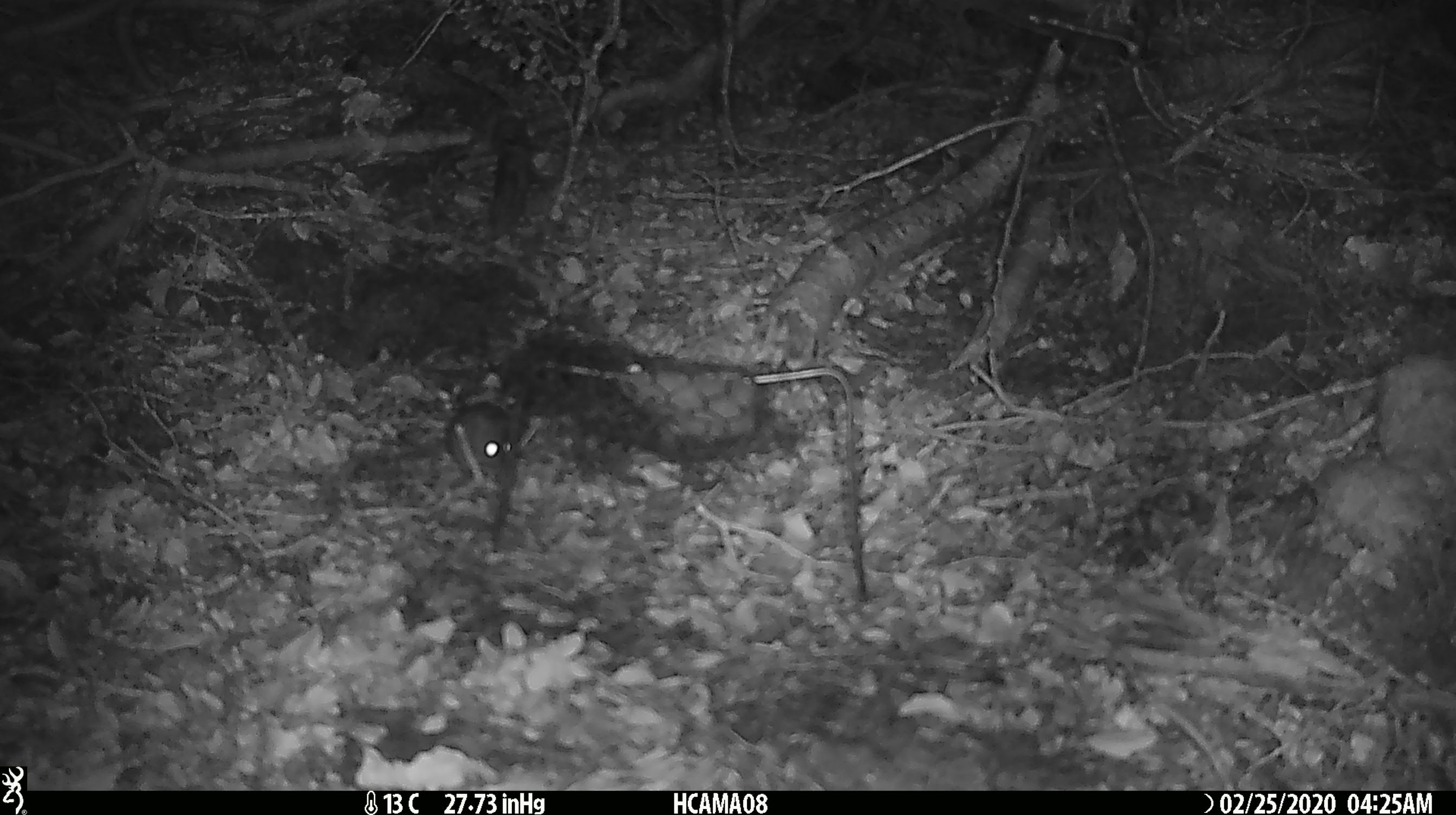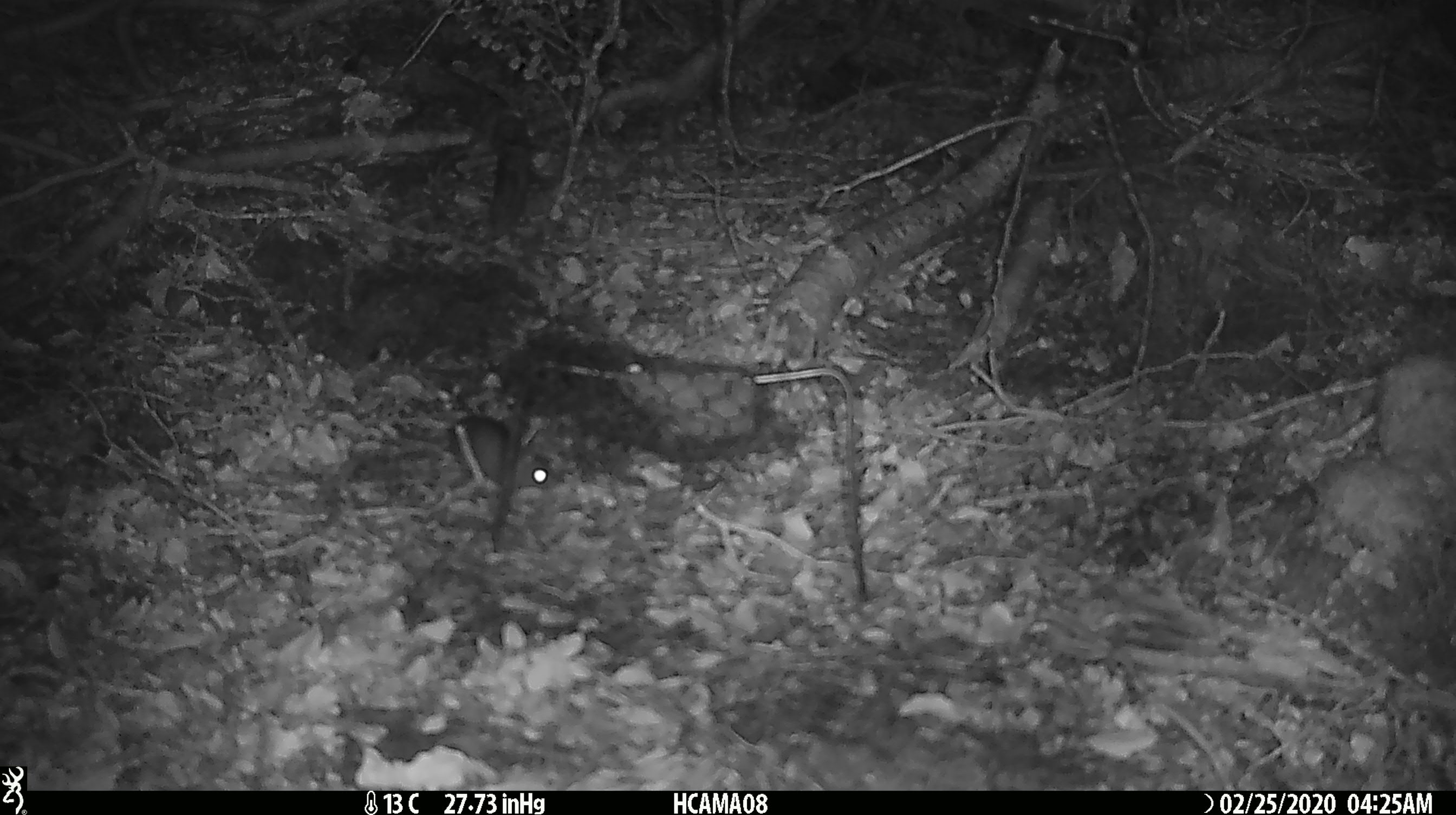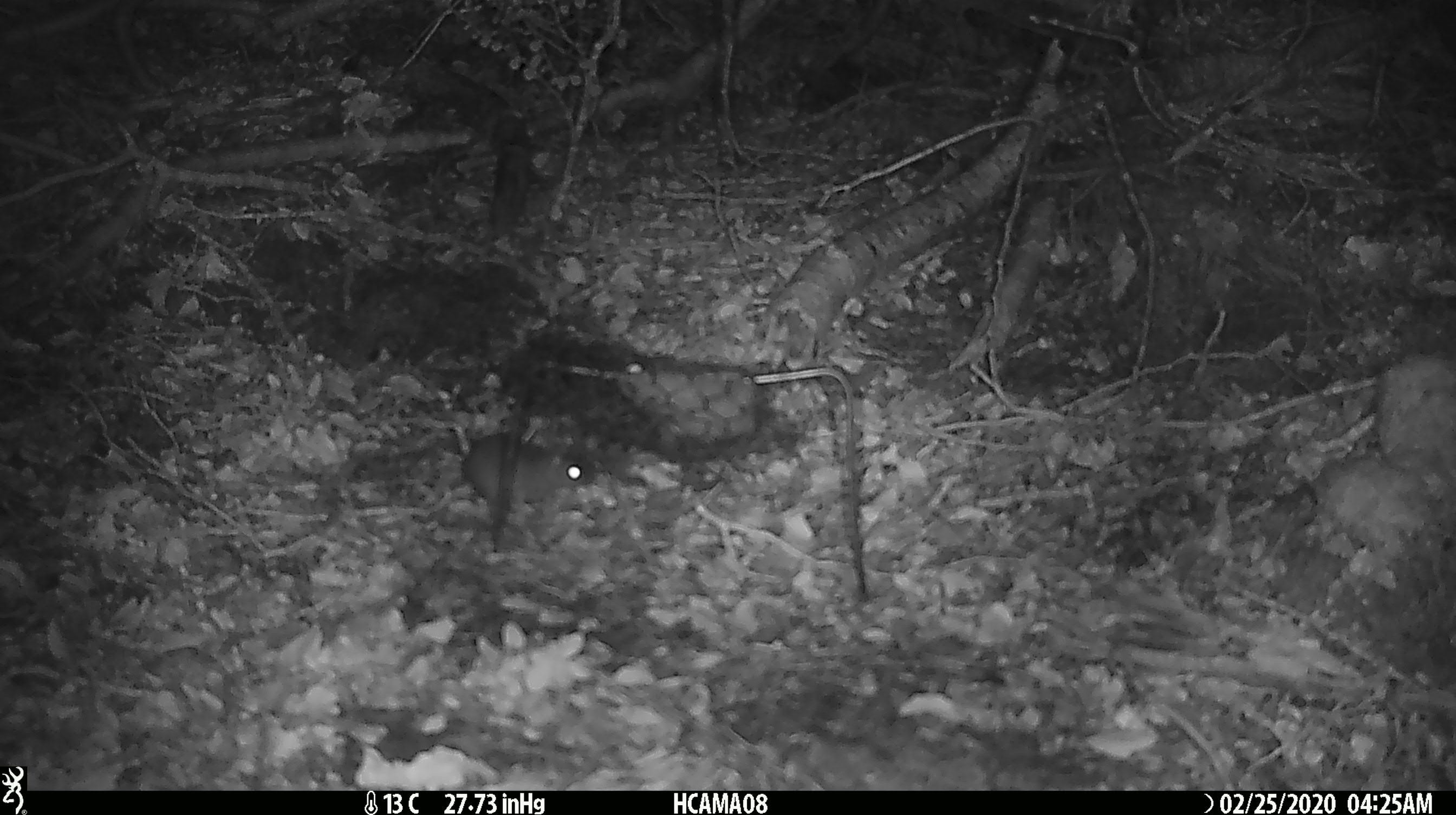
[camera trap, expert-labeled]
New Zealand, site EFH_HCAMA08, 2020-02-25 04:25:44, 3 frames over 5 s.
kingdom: Animalia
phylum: Chordata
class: Mammalia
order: Rodentia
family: Muridae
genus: Mus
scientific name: Mus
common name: mouse